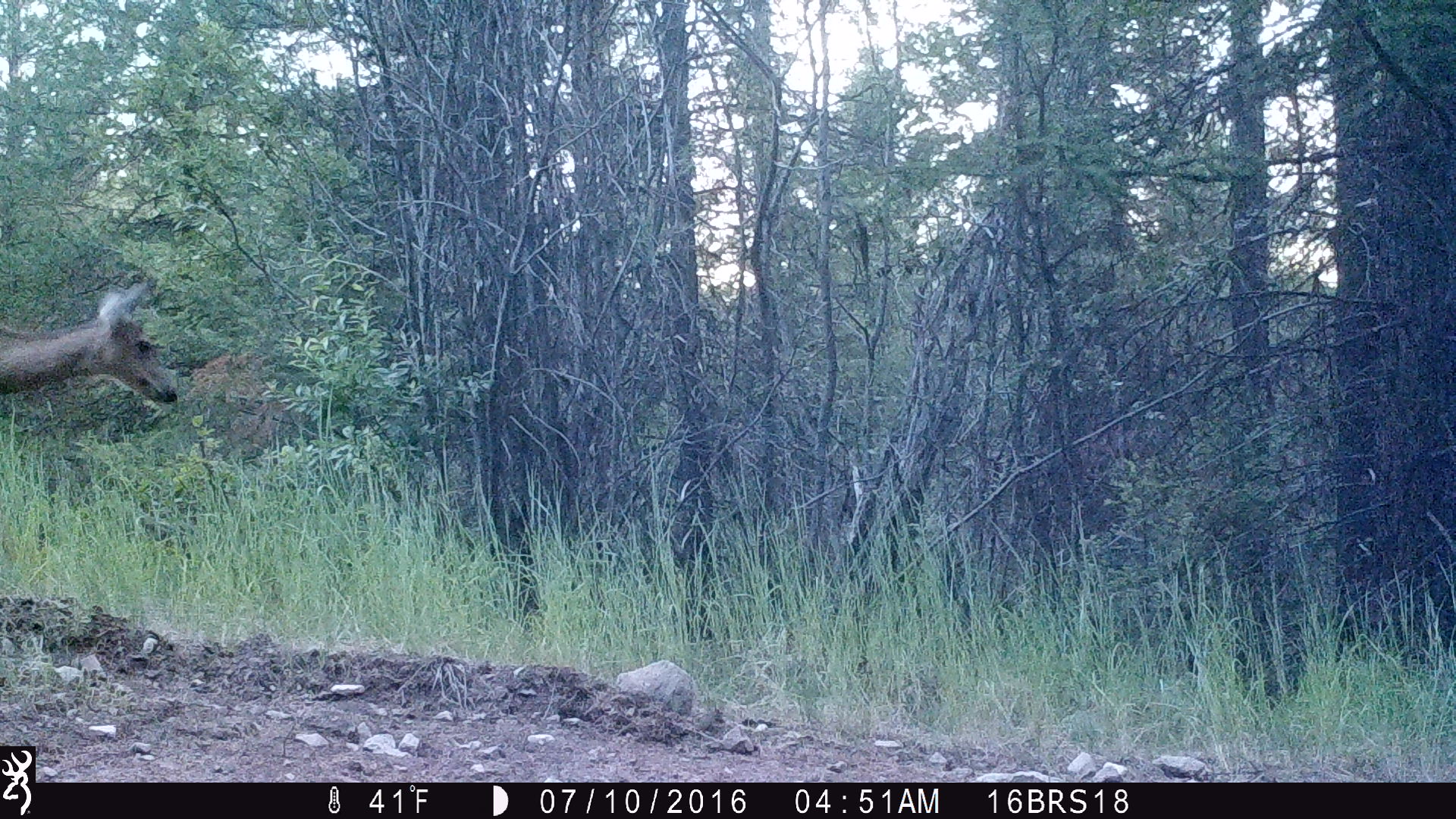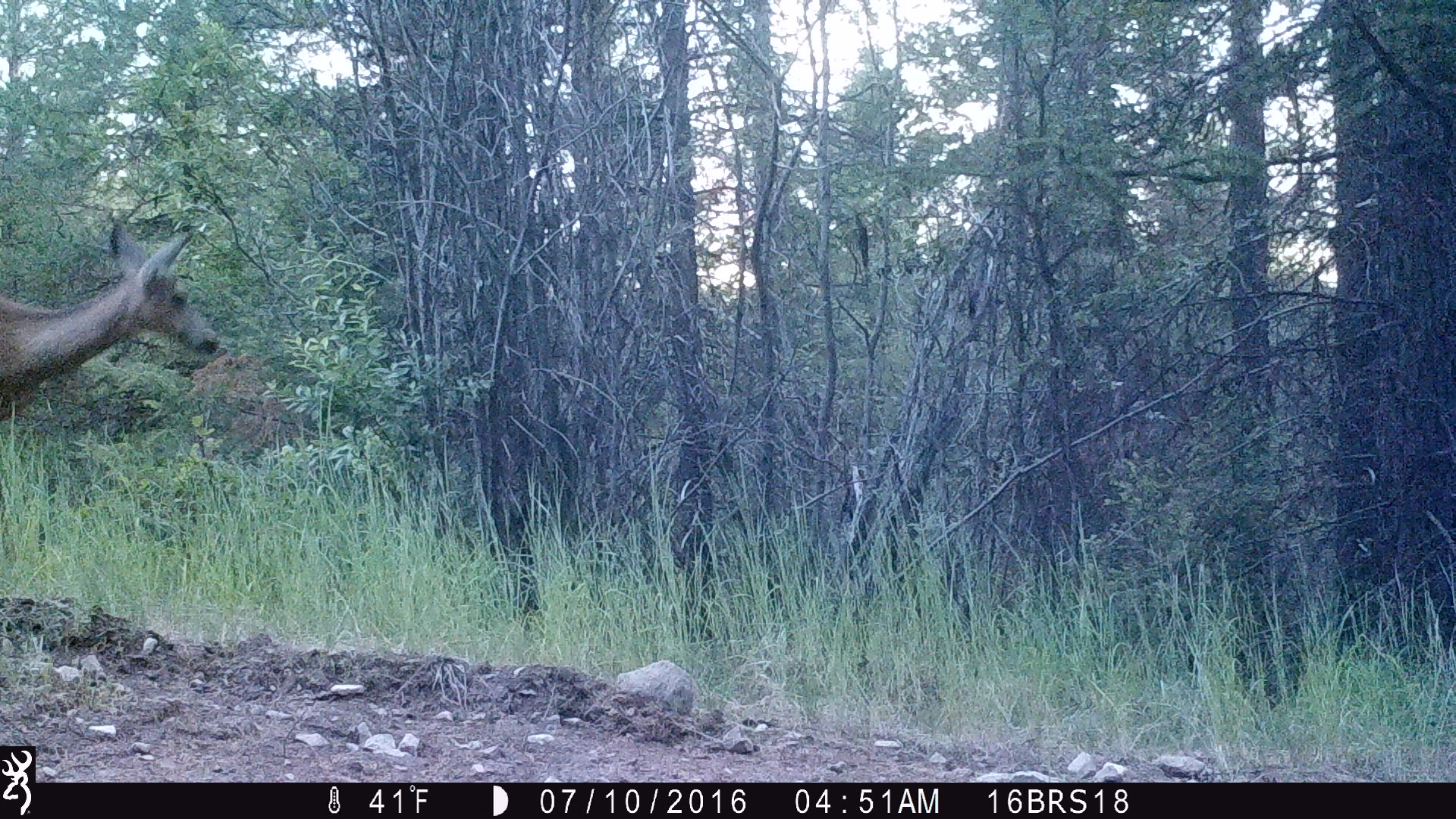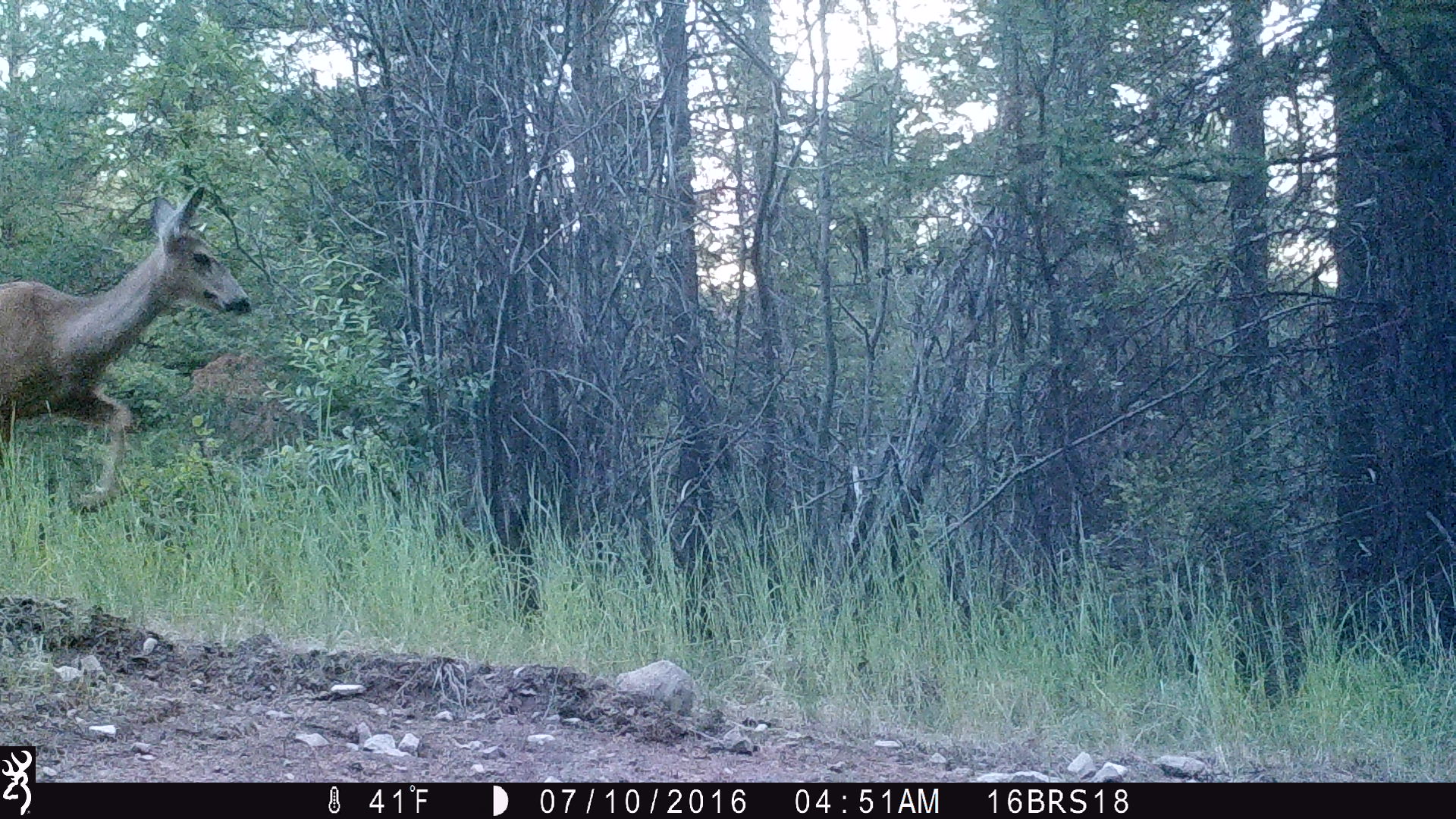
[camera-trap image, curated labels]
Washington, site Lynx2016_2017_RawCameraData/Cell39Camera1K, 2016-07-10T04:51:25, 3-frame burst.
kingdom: Animalia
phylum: Chordata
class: Mammalia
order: Artiodactyla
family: Cervidae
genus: Odocoileus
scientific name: Odocoileus hemionus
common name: mule deer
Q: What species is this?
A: Odocoileus hemionus (mule deer).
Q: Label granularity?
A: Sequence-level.